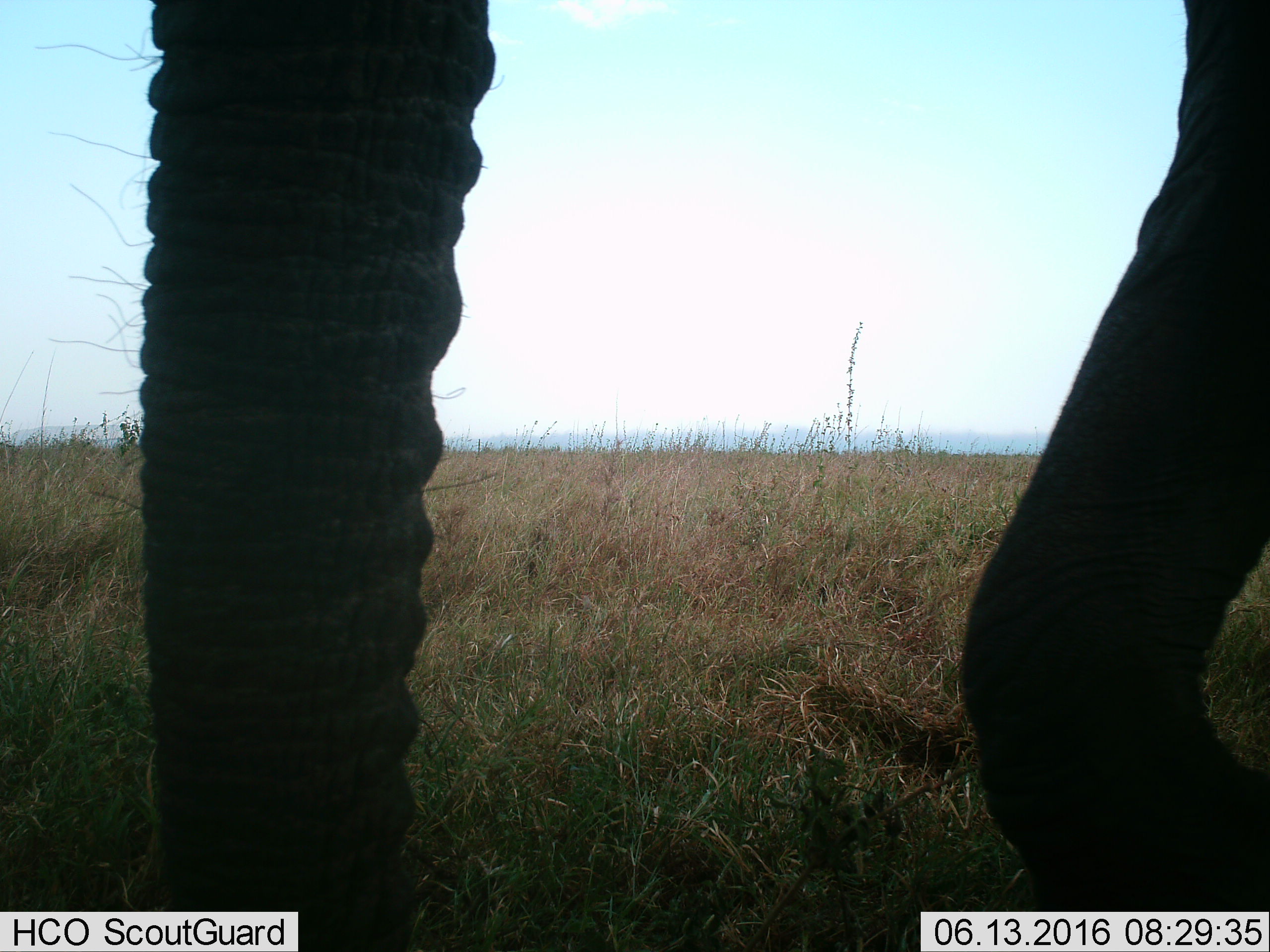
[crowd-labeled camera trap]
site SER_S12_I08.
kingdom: Animalia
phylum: Chordata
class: Mammalia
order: Proboscidea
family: Elephantidae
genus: Loxodonta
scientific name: Loxodonta africana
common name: african bush elephant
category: elephant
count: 1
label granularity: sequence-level